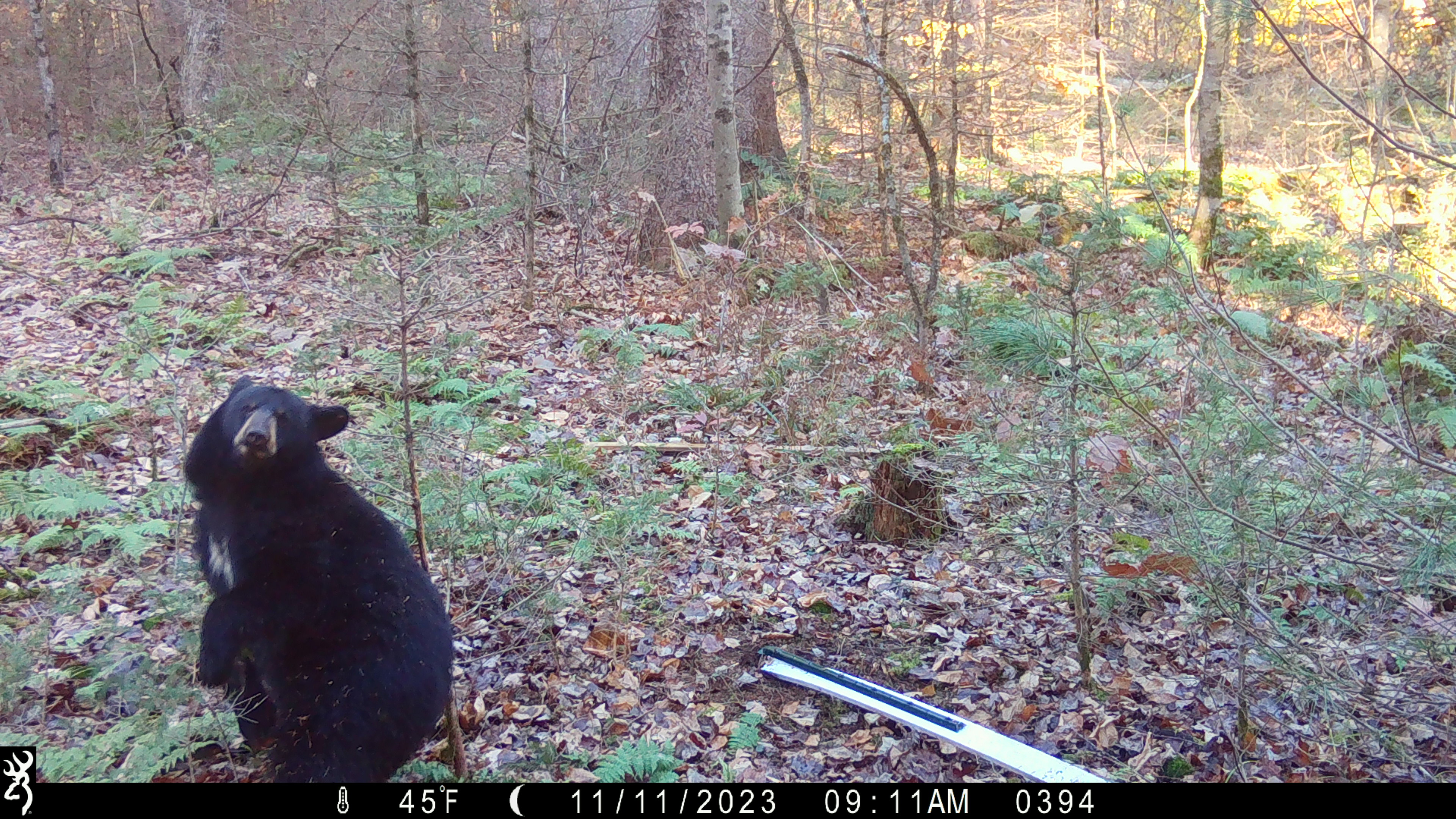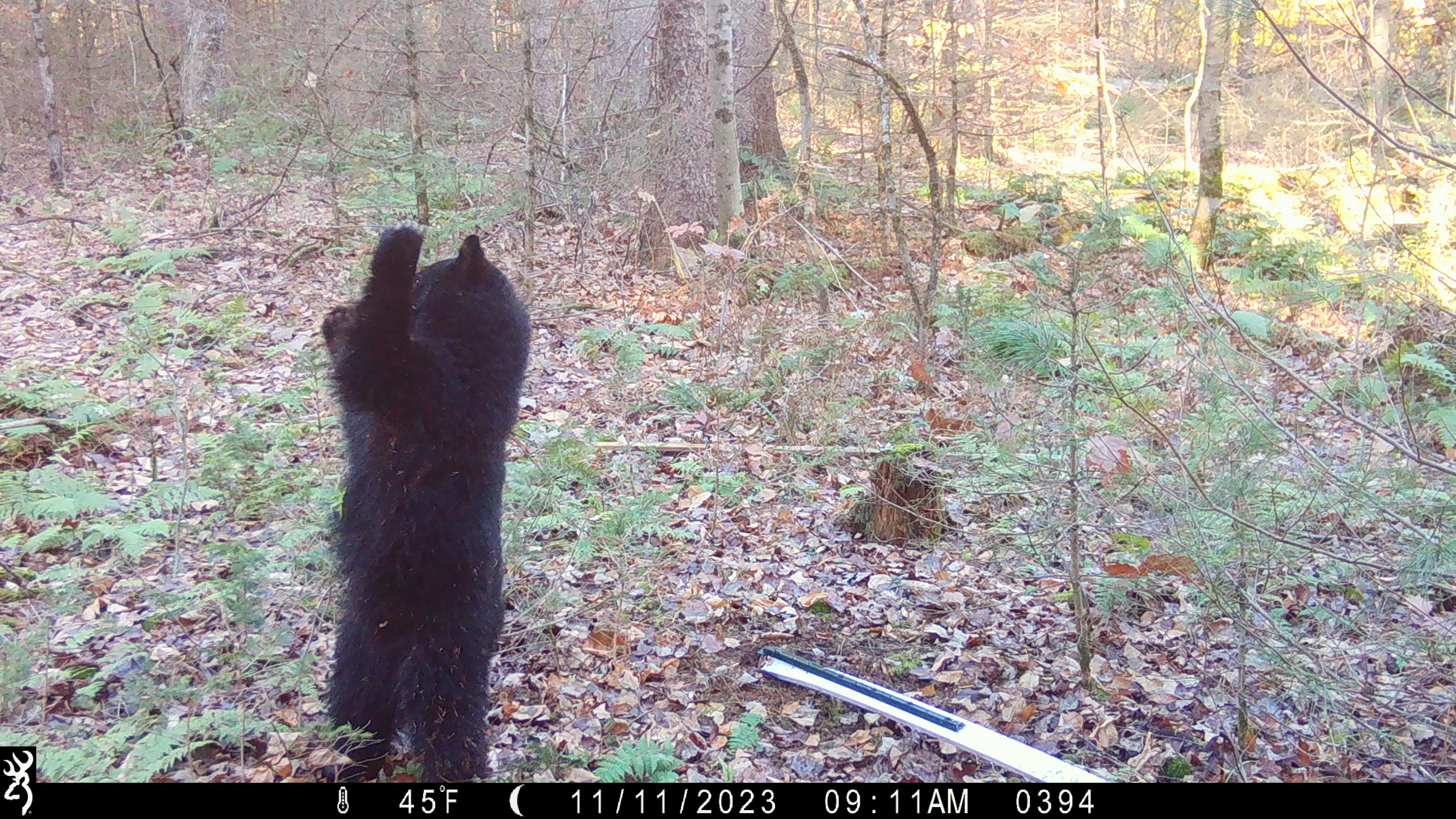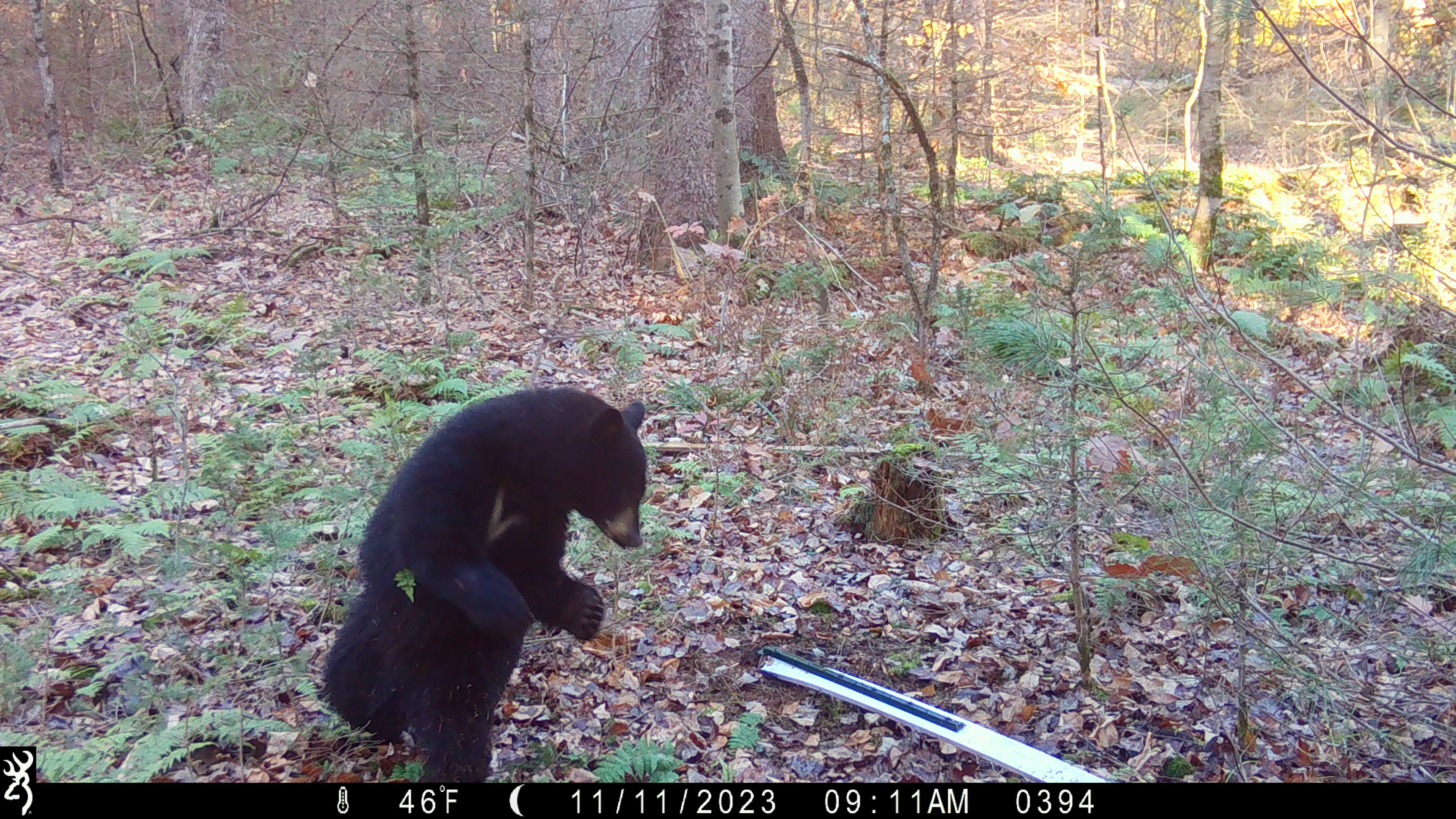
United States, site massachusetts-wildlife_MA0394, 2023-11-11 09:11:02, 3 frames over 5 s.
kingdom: Animalia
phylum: Chordata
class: Mammalia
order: Carnivora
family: Ursidae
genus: Ursus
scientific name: Ursus americanus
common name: black bear